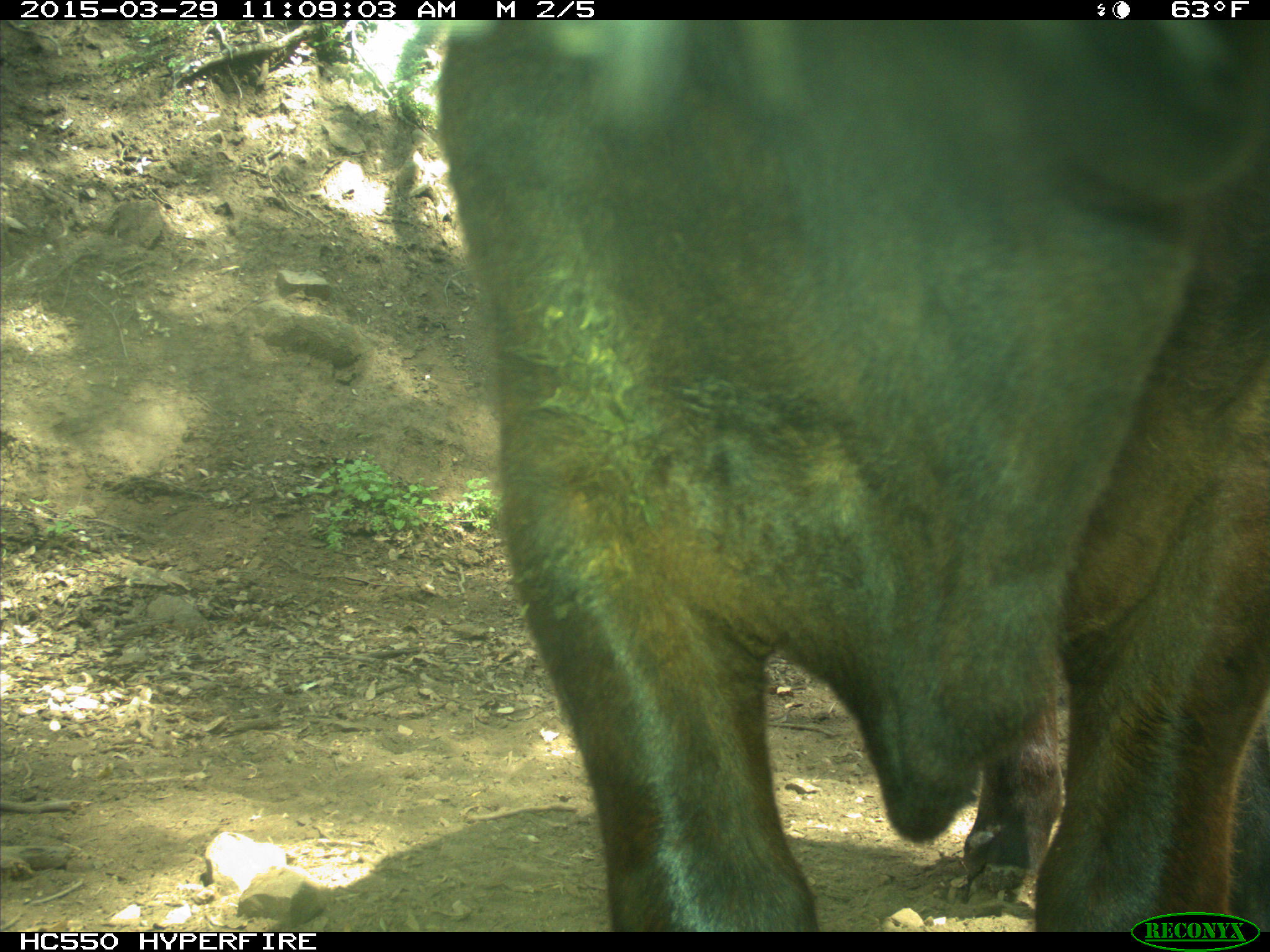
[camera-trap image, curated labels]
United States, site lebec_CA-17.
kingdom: Animalia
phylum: Chordata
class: Mammalia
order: Artiodactyla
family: Bovidae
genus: Bos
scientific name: Bos taurus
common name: domestic cow